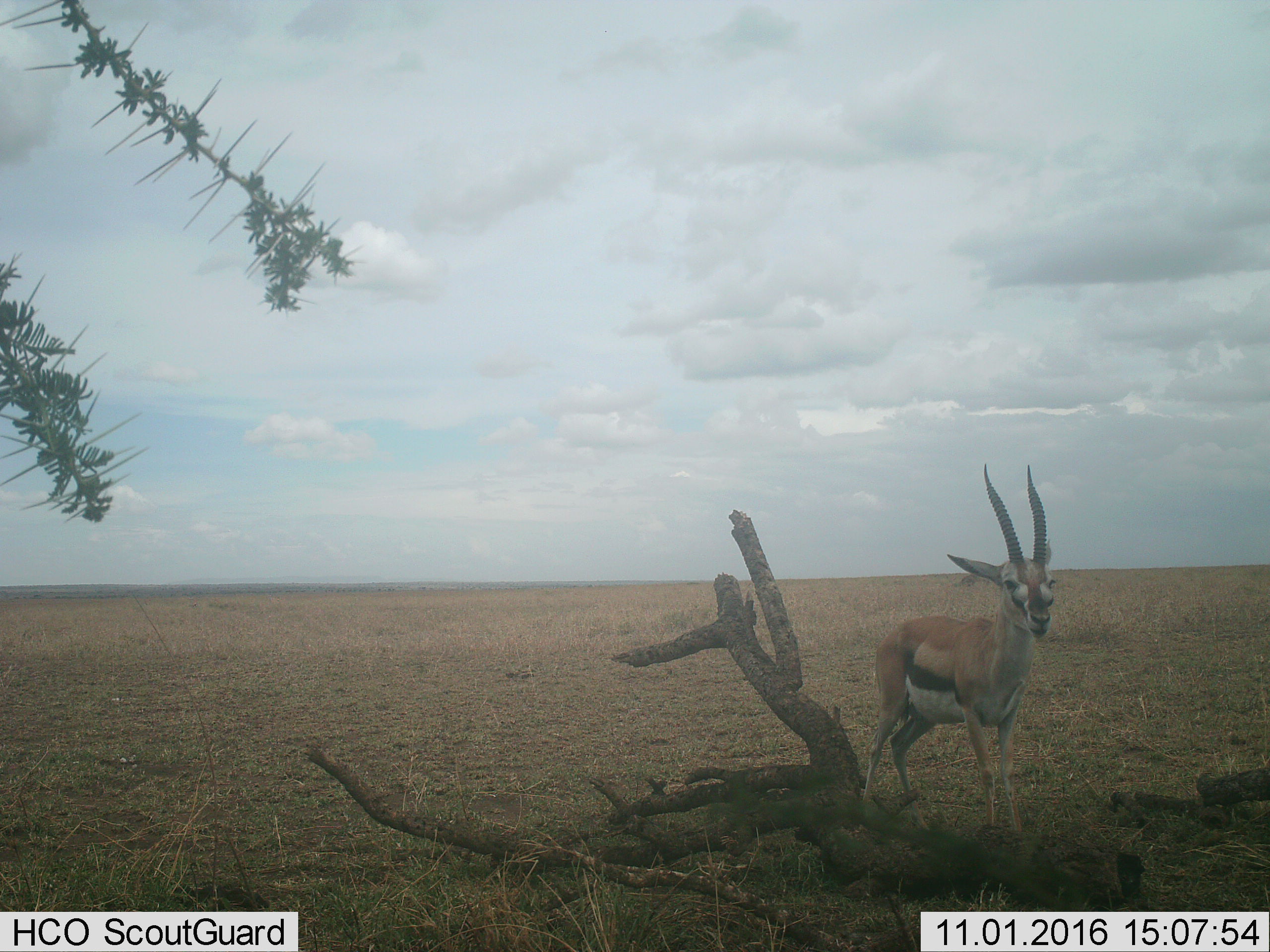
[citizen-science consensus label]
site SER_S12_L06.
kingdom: Animalia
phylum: Chordata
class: Mammalia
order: Artiodactyla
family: Bovidae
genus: Eudorcas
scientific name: Eudorcas thomsonii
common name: thomson's gazelle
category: gazellethomsons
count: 1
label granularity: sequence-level